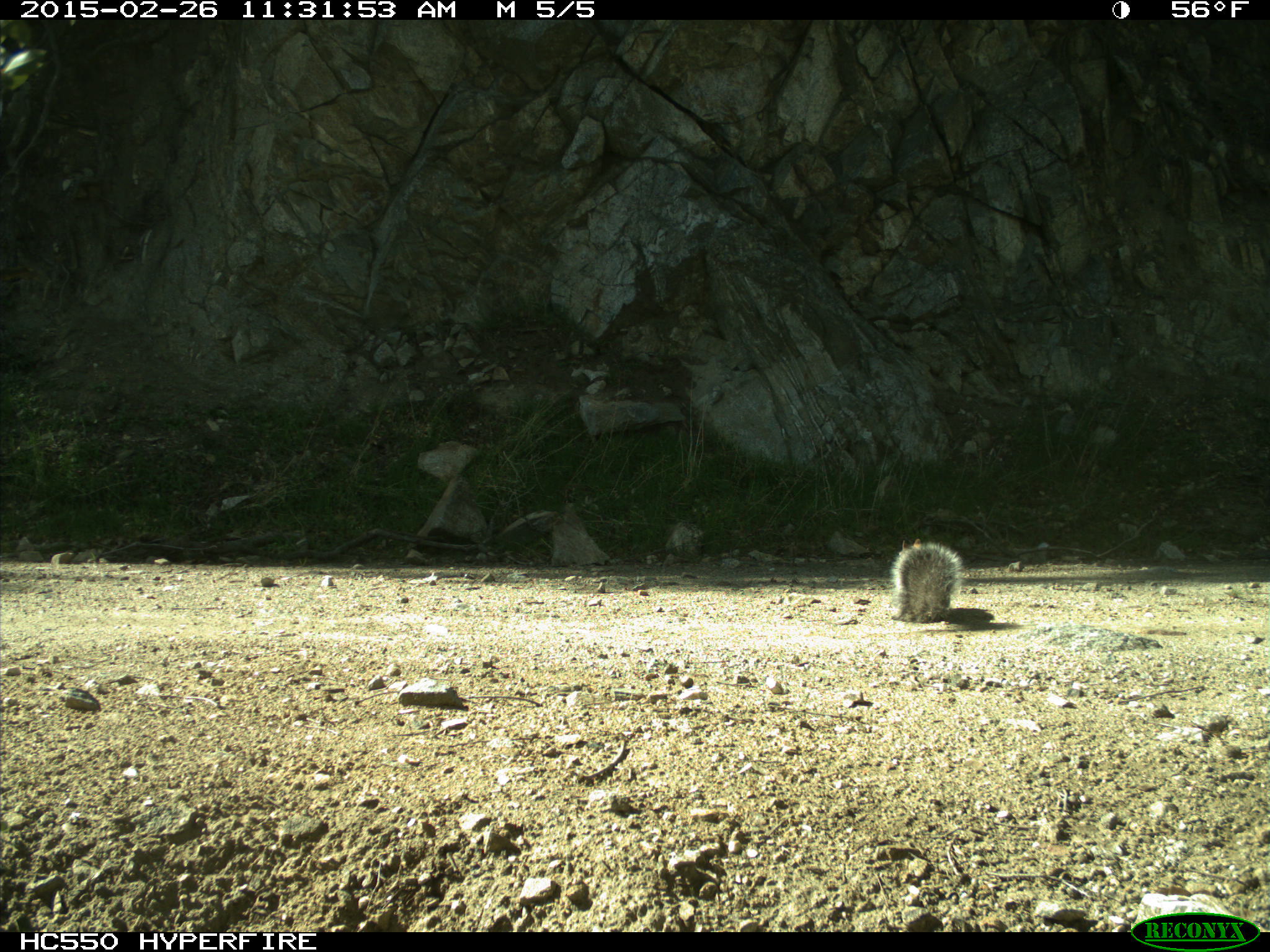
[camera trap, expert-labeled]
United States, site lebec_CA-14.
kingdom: Animalia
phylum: Chordata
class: Mammalia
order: Rodentia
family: Sciuridae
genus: Sciurus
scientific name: Sciurus carolinensis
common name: eastern gray squirrel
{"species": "Sciurus carolinensis (eastern gray squirrel)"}